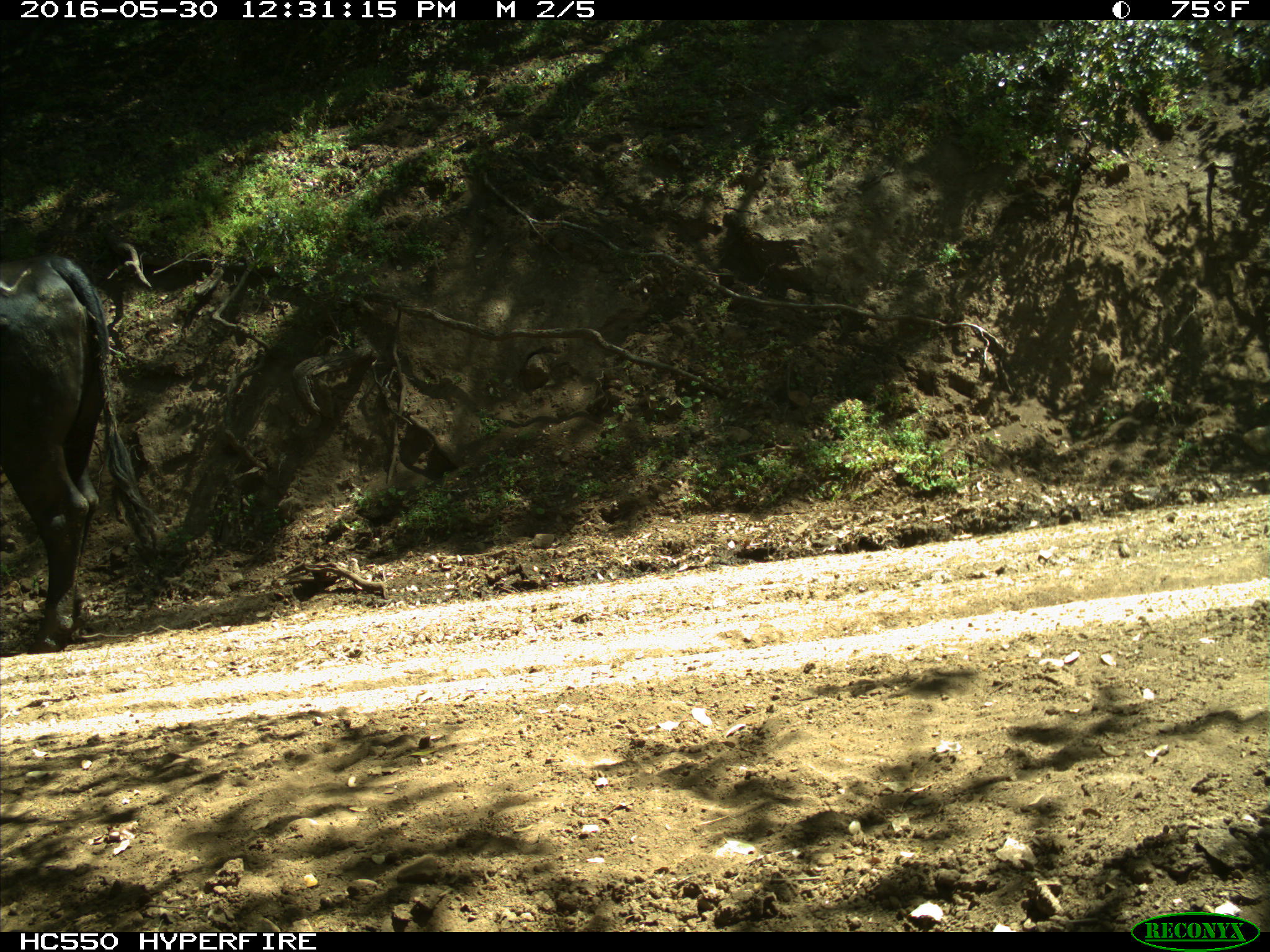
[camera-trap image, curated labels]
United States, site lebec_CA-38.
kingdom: Animalia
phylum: Chordata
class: Mammalia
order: Artiodactyla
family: Bovidae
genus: Bos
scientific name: Bos taurus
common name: domestic cow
Bos taurus (domestic cow).